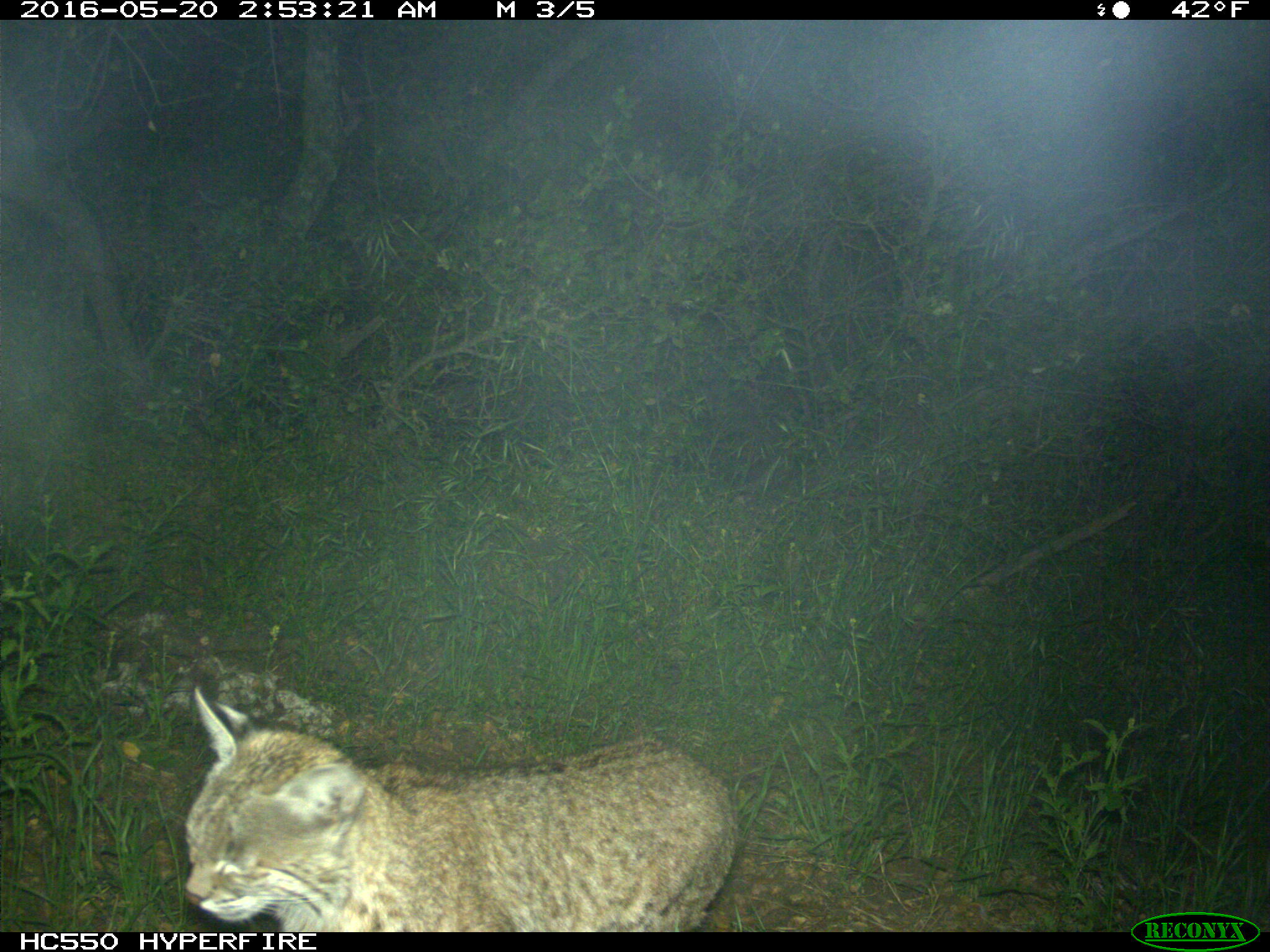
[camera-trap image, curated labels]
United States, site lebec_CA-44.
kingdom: Animalia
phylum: Chordata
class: Mammalia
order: Carnivora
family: Felidae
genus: Lynx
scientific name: Lynx rufus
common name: bobcat